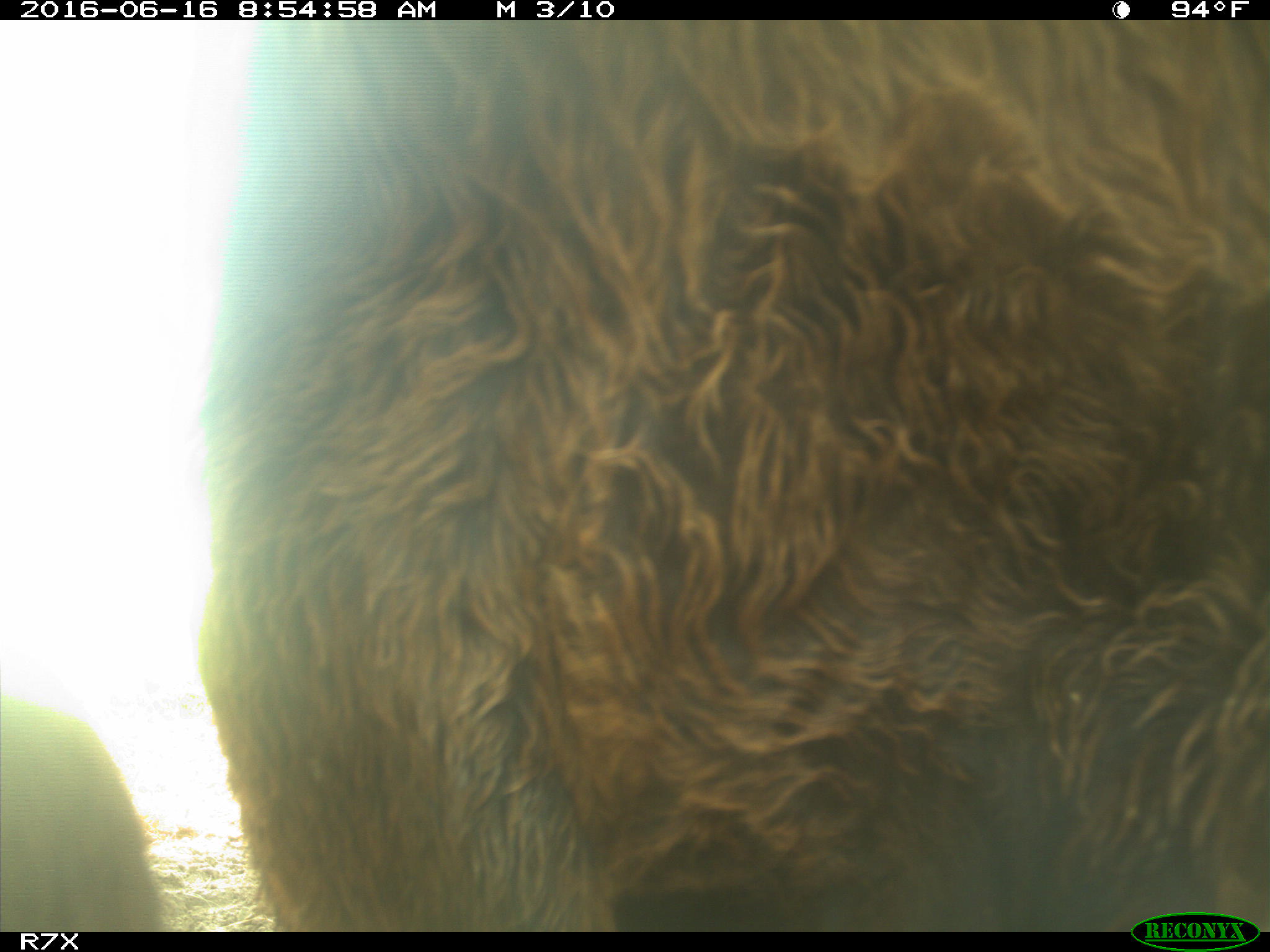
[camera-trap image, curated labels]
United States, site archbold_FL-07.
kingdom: Animalia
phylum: Chordata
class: Mammalia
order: Artiodactyla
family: Bovidae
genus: Bos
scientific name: Bos taurus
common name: domestic cow